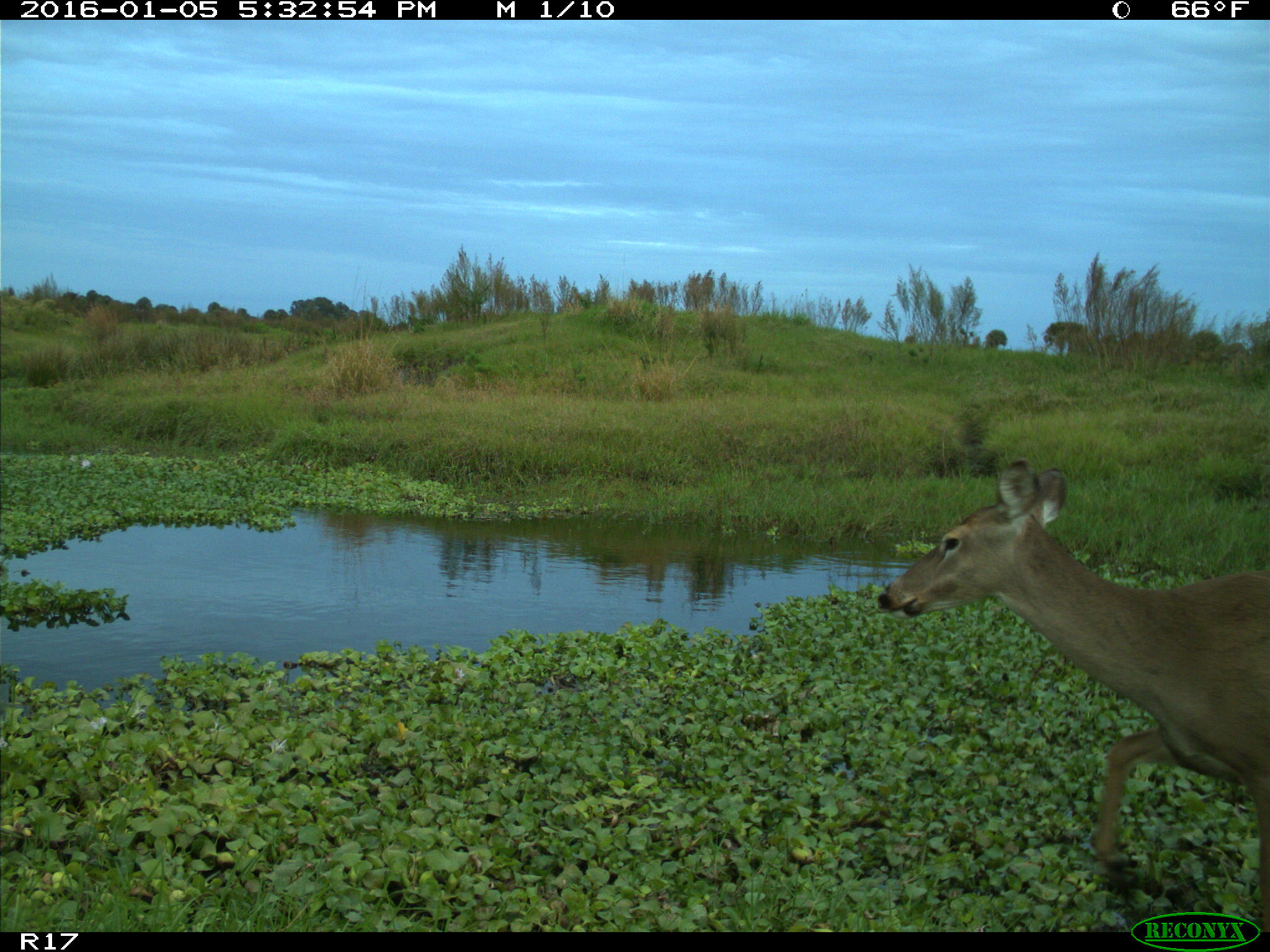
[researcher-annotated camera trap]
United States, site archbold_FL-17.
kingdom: Animalia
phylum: Chordata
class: Mammalia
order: Artiodactyla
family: Cervidae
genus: Odocoileus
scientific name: Odocoileus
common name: deer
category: unidentified deer